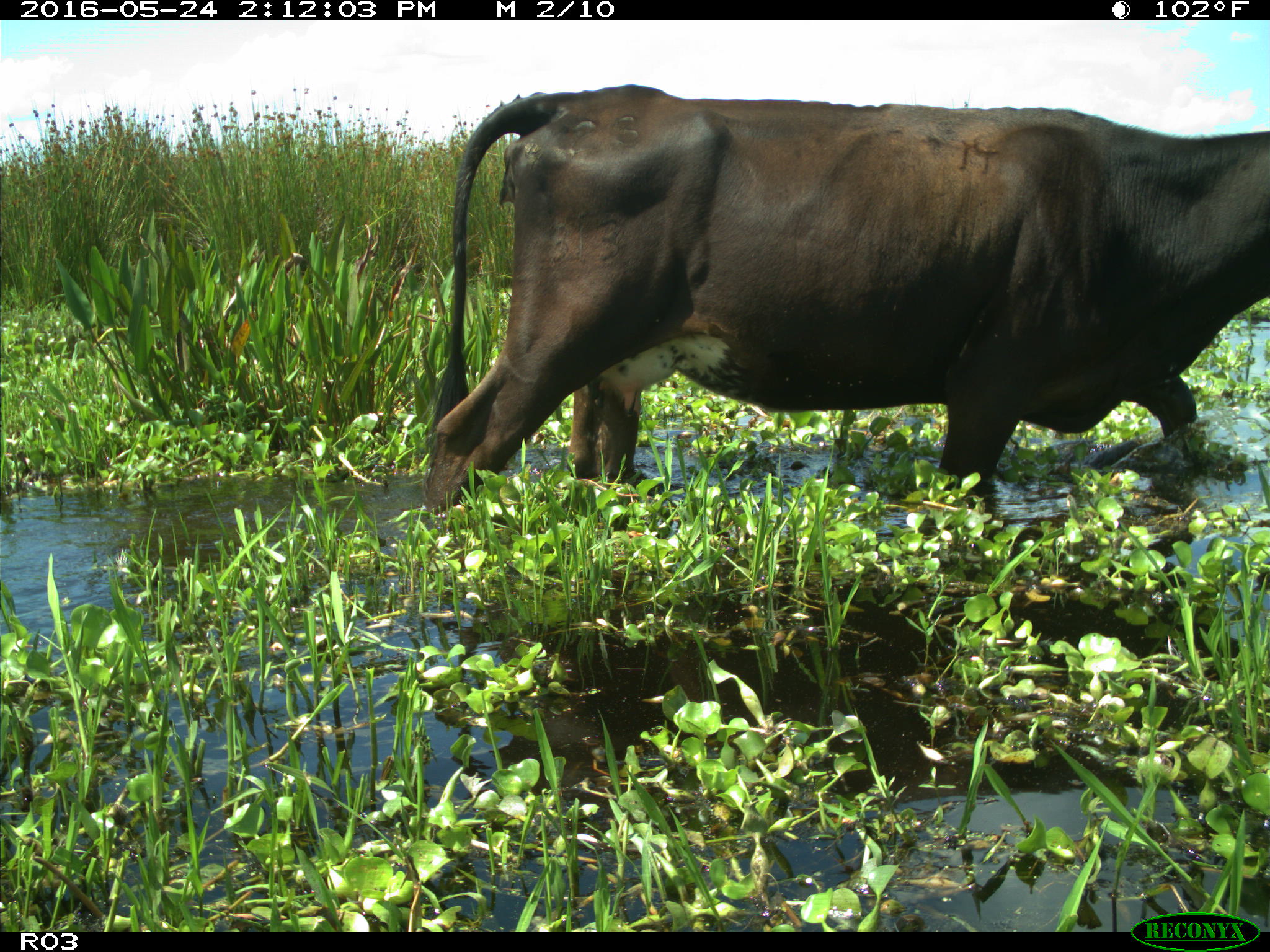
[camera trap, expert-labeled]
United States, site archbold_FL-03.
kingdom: Animalia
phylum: Chordata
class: Mammalia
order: Artiodactyla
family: Bovidae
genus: Bos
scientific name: Bos taurus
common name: domestic cow